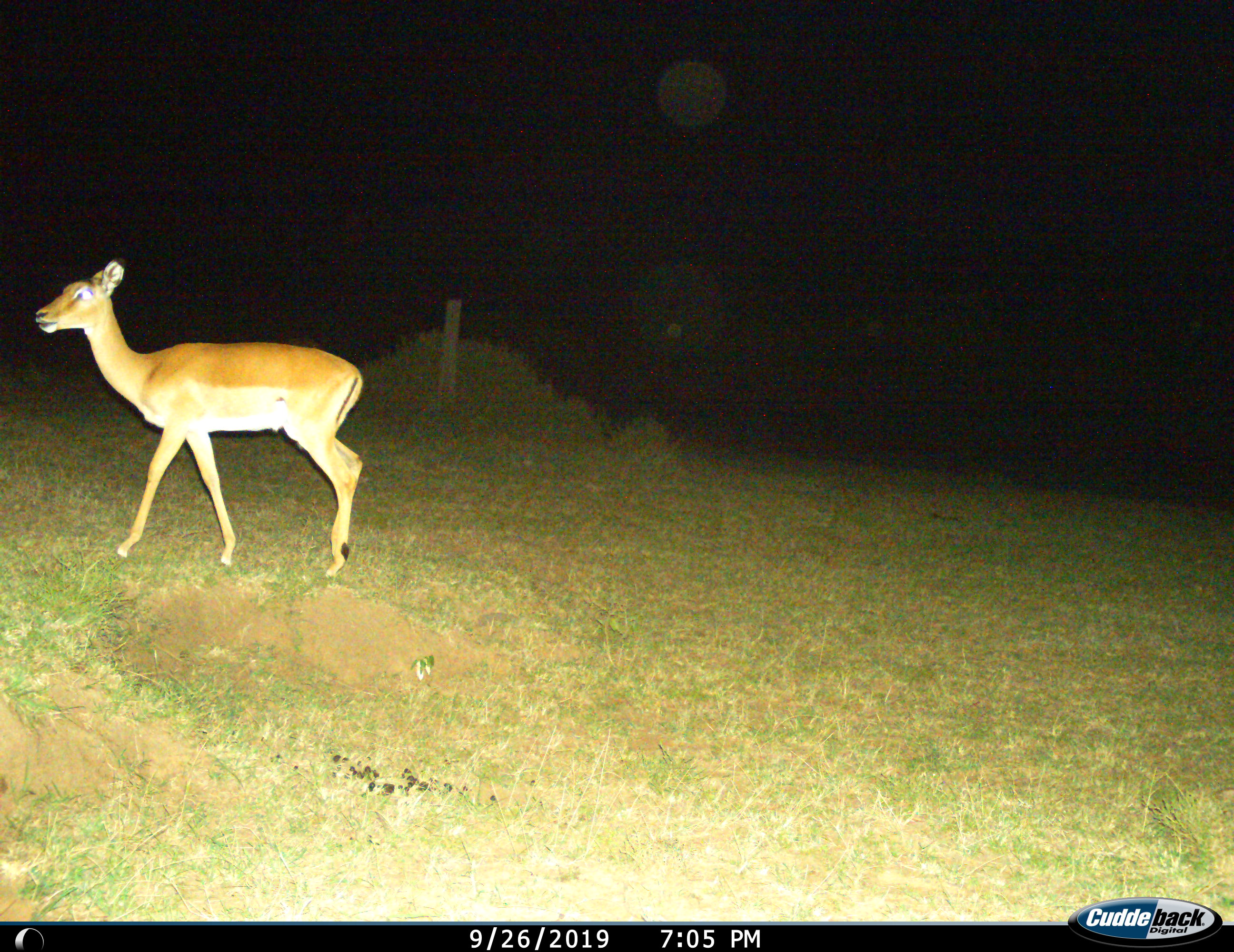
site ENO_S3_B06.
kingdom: Animalia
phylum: Chordata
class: Mammalia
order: Artiodactyla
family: Bovidae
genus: Aepyceros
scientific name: Aepyceros melampus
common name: impala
Impala (Aepyceros melampus), count 1. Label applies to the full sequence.